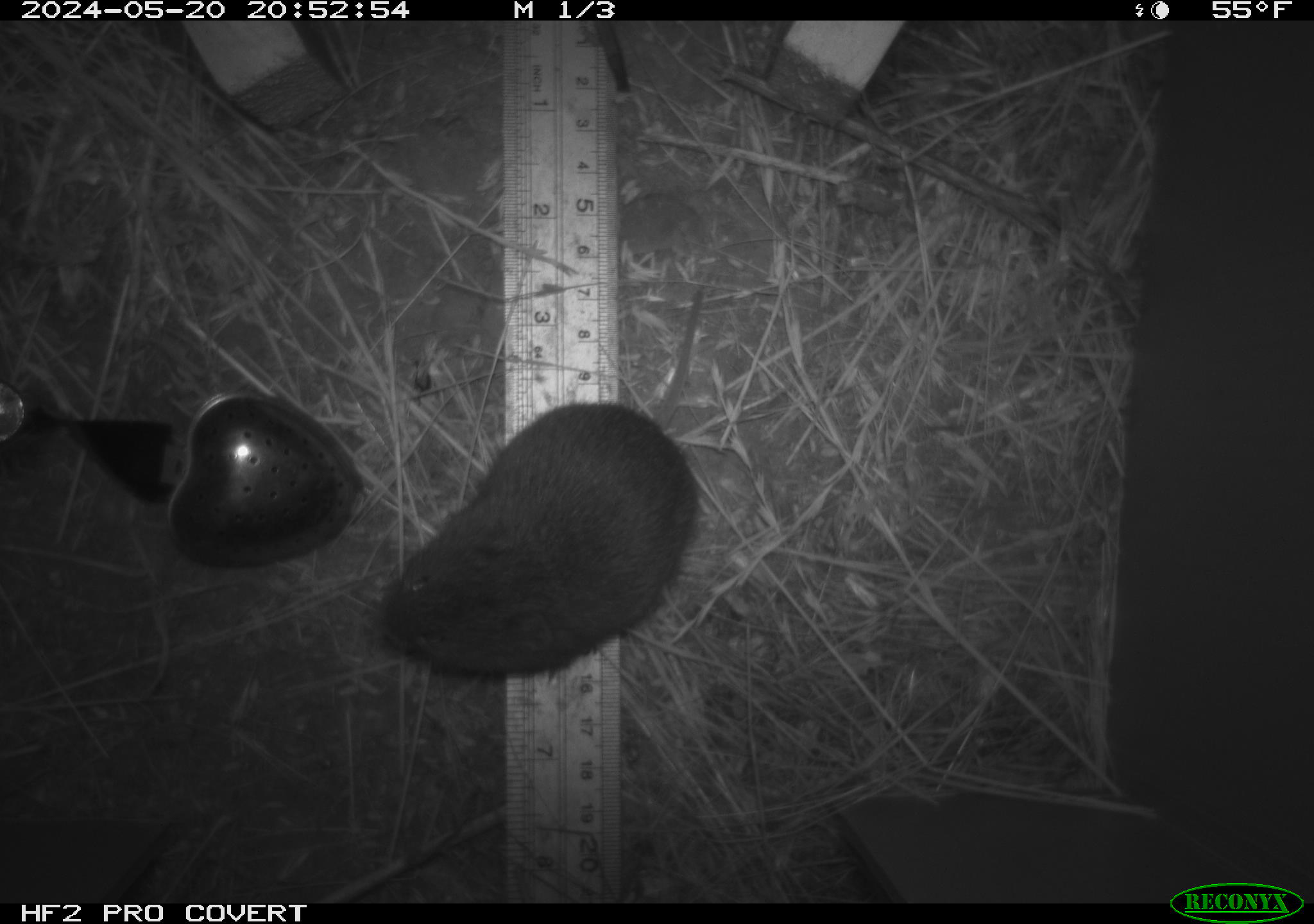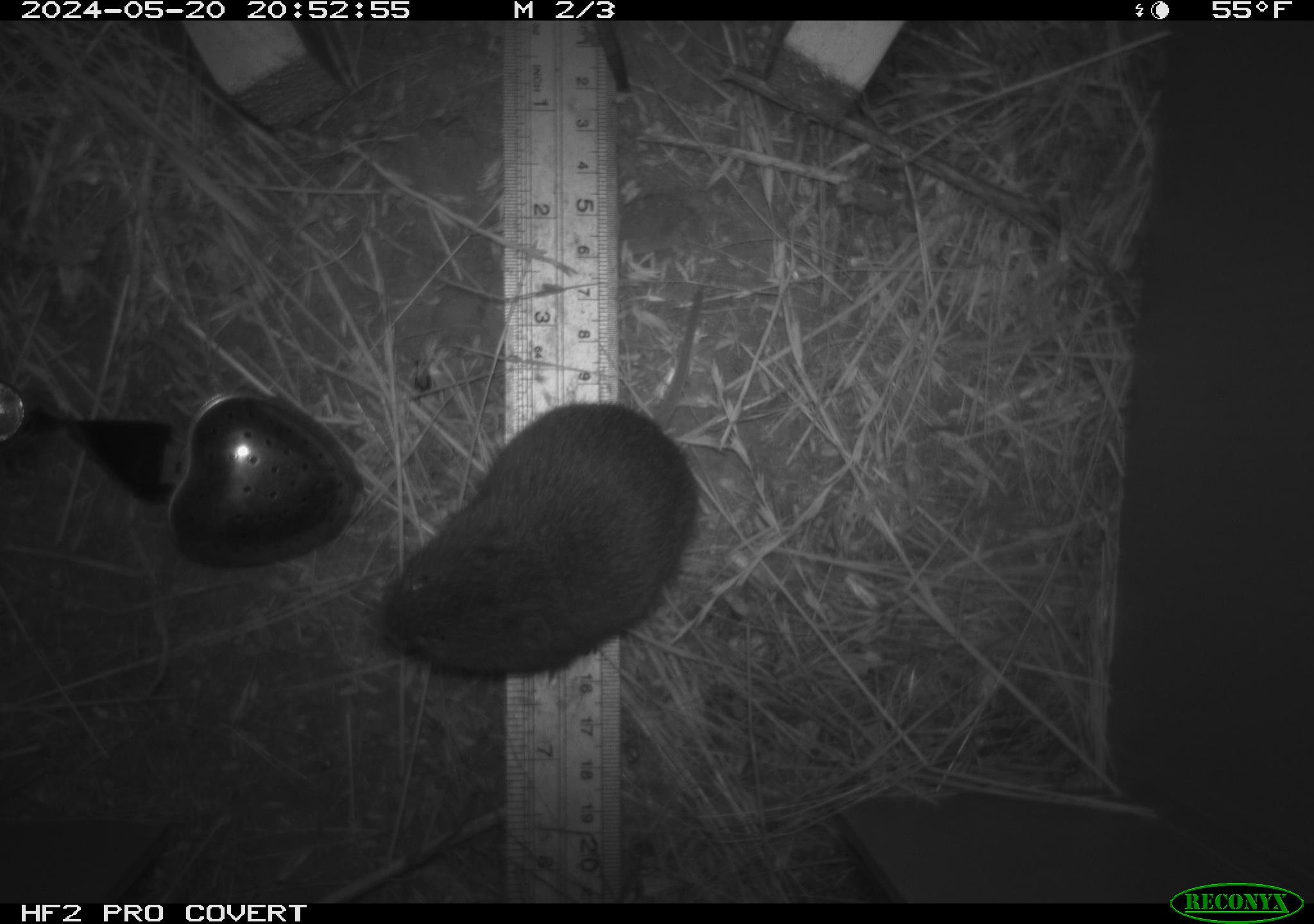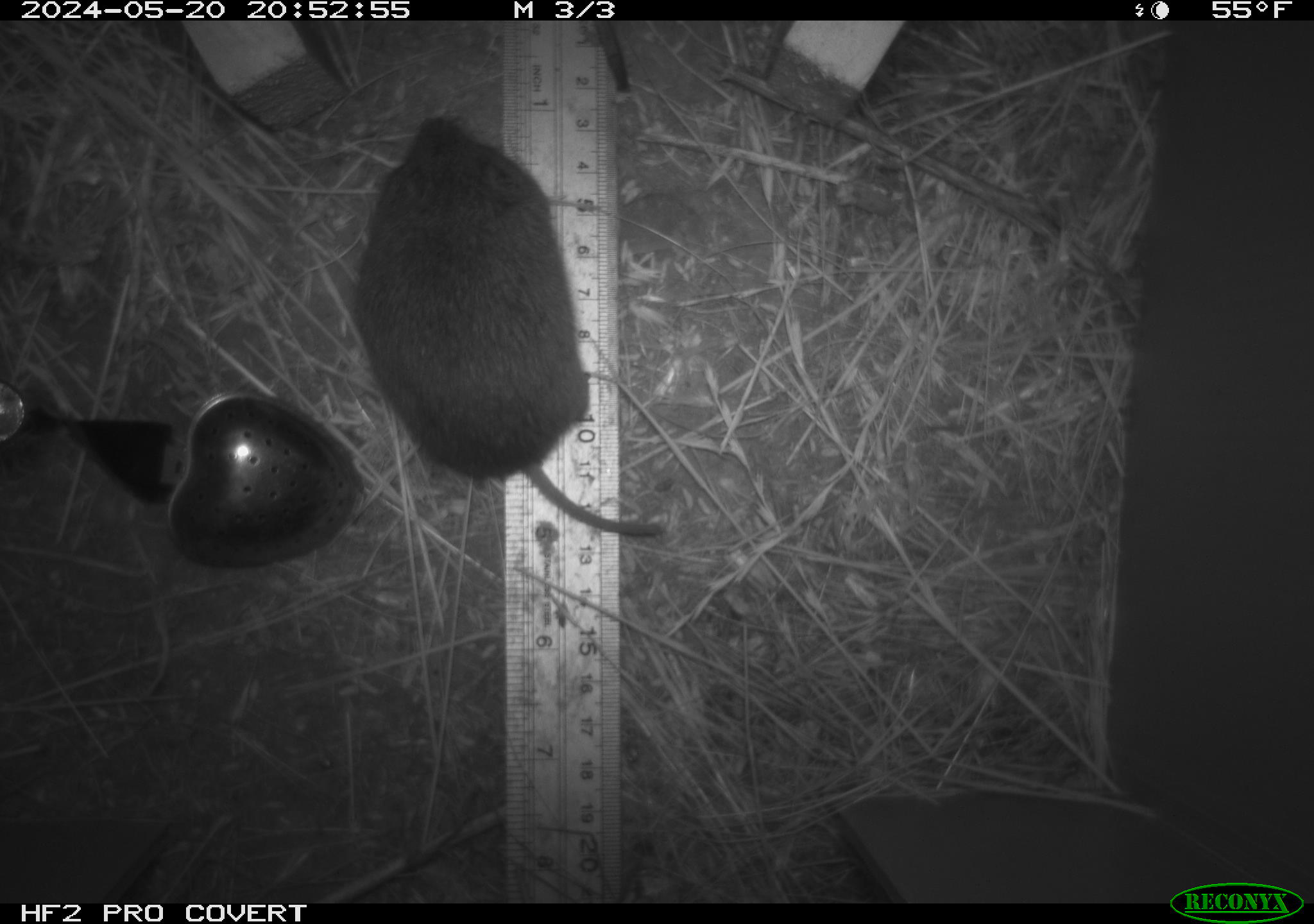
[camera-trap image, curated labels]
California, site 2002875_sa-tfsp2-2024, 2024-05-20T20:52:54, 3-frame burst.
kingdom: Animalia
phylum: Chordata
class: Mammalia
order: Rodentia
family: Cricetidae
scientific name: Arvicolinae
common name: voles, lemmings, and muskrats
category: arvicolinae subfamily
Arvicolinae subfamily (voles, lemmings, and muskrats) (Arvicolinae).